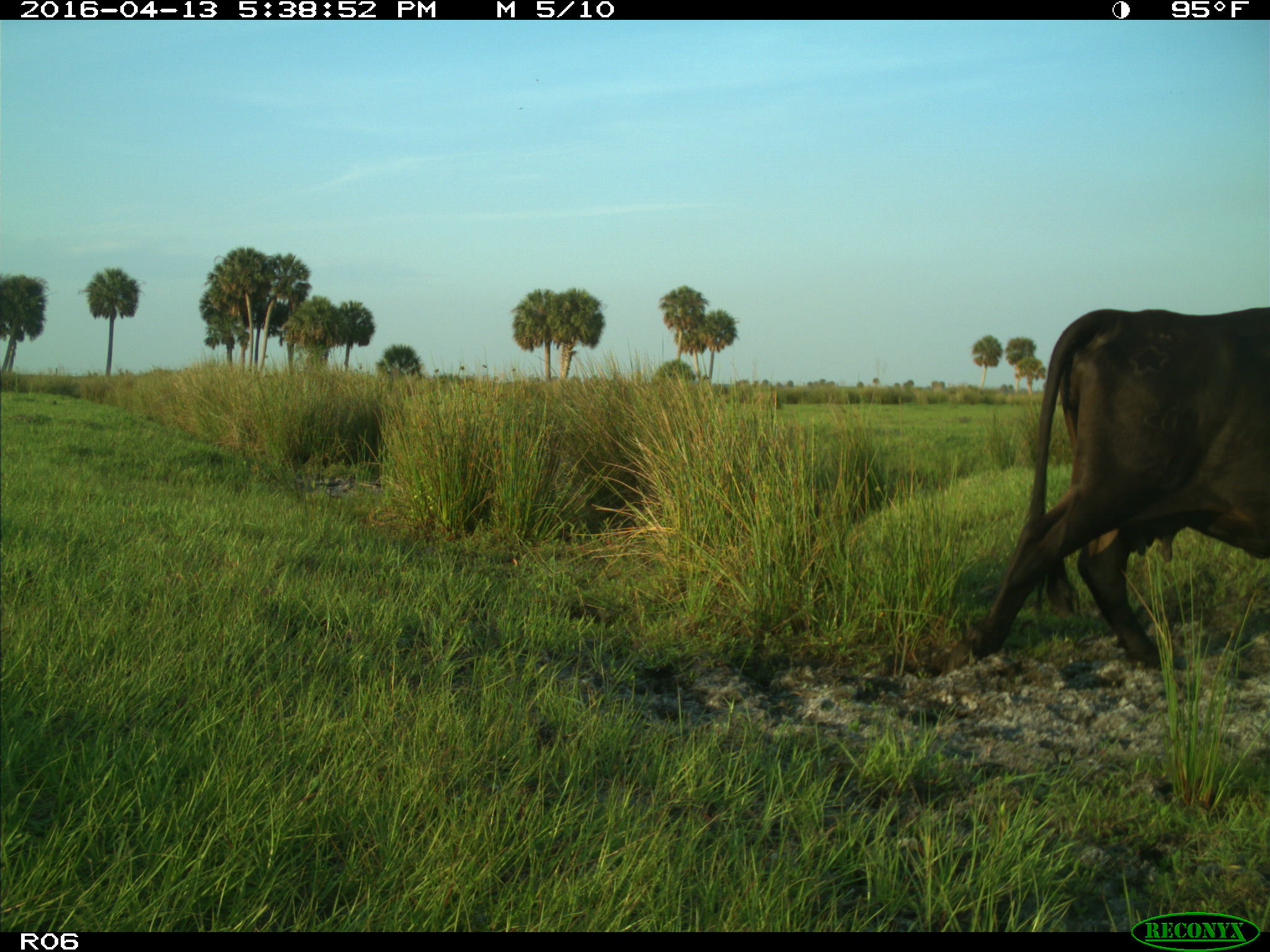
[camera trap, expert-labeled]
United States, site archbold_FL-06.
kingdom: Animalia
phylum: Chordata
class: Mammalia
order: Artiodactyla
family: Bovidae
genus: Bos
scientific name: Bos taurus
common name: domestic cow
Bos taurus (domestic cow).